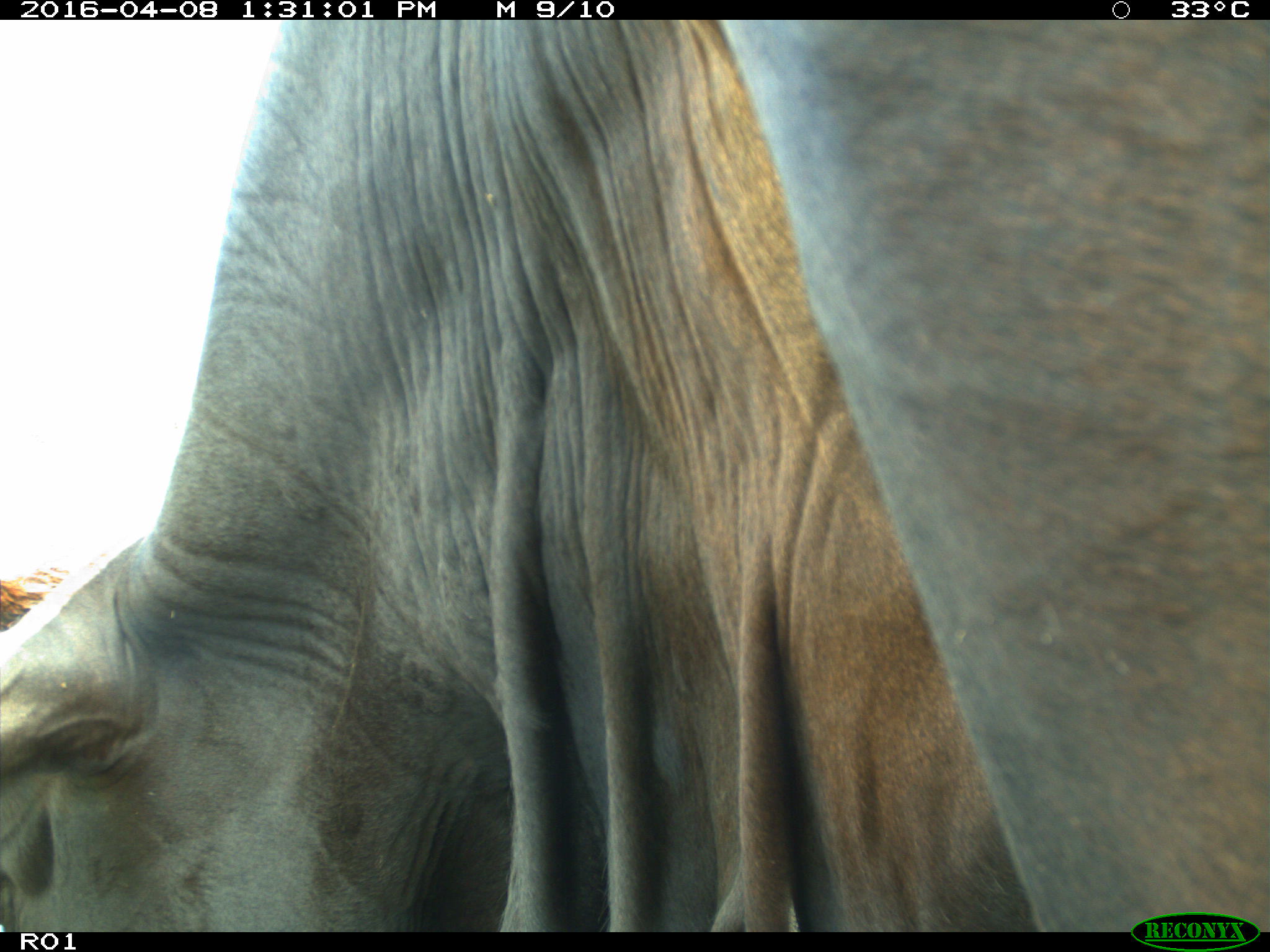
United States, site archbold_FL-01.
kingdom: Animalia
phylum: Chordata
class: Mammalia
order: Artiodactyla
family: Bovidae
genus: Bos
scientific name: Bos taurus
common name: domestic cow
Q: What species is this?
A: Bos taurus (domestic cow).